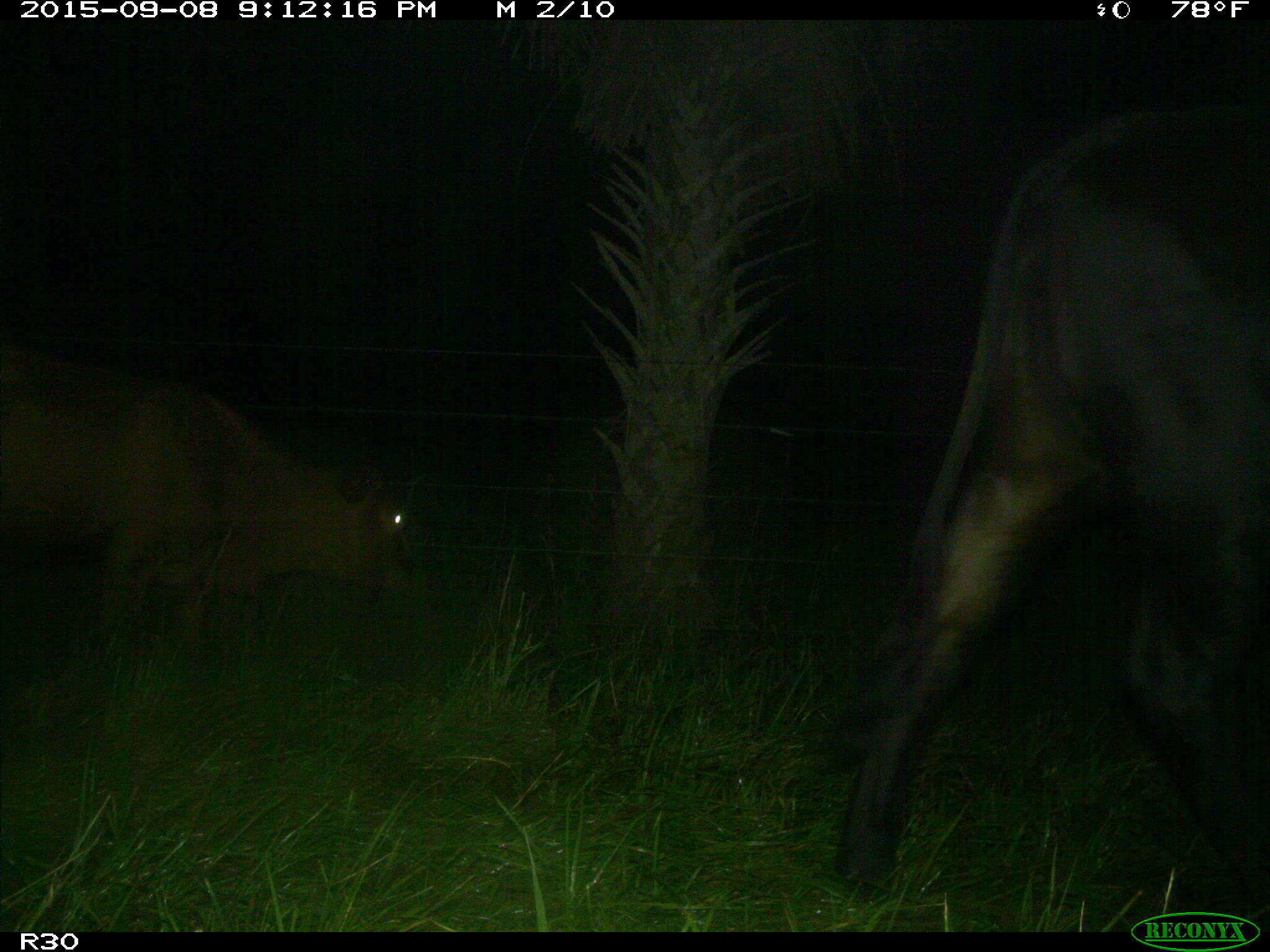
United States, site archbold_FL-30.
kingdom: Animalia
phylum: Chordata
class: Mammalia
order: Artiodactyla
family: Bovidae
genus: Bos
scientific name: Bos taurus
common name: domestic cow